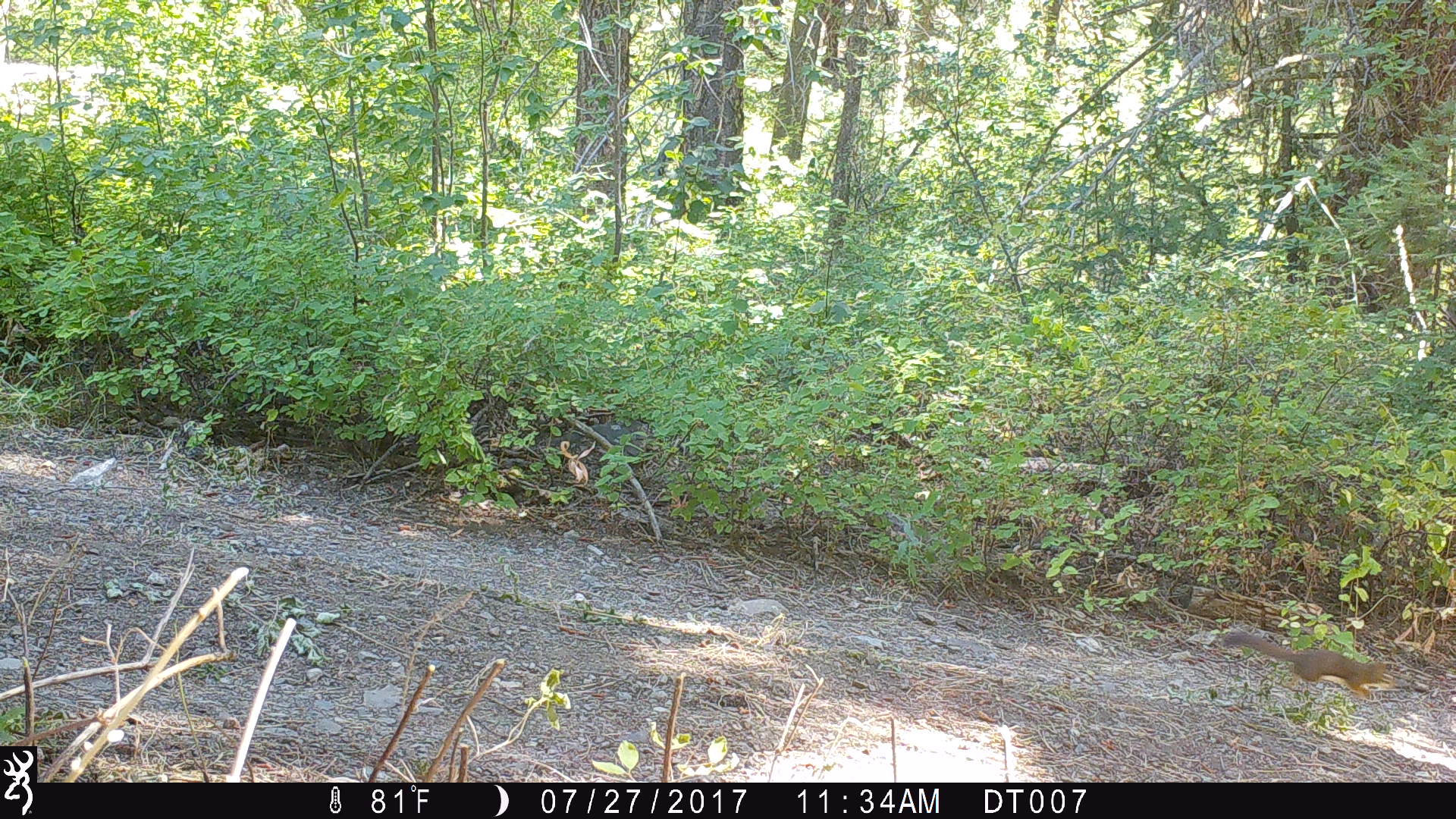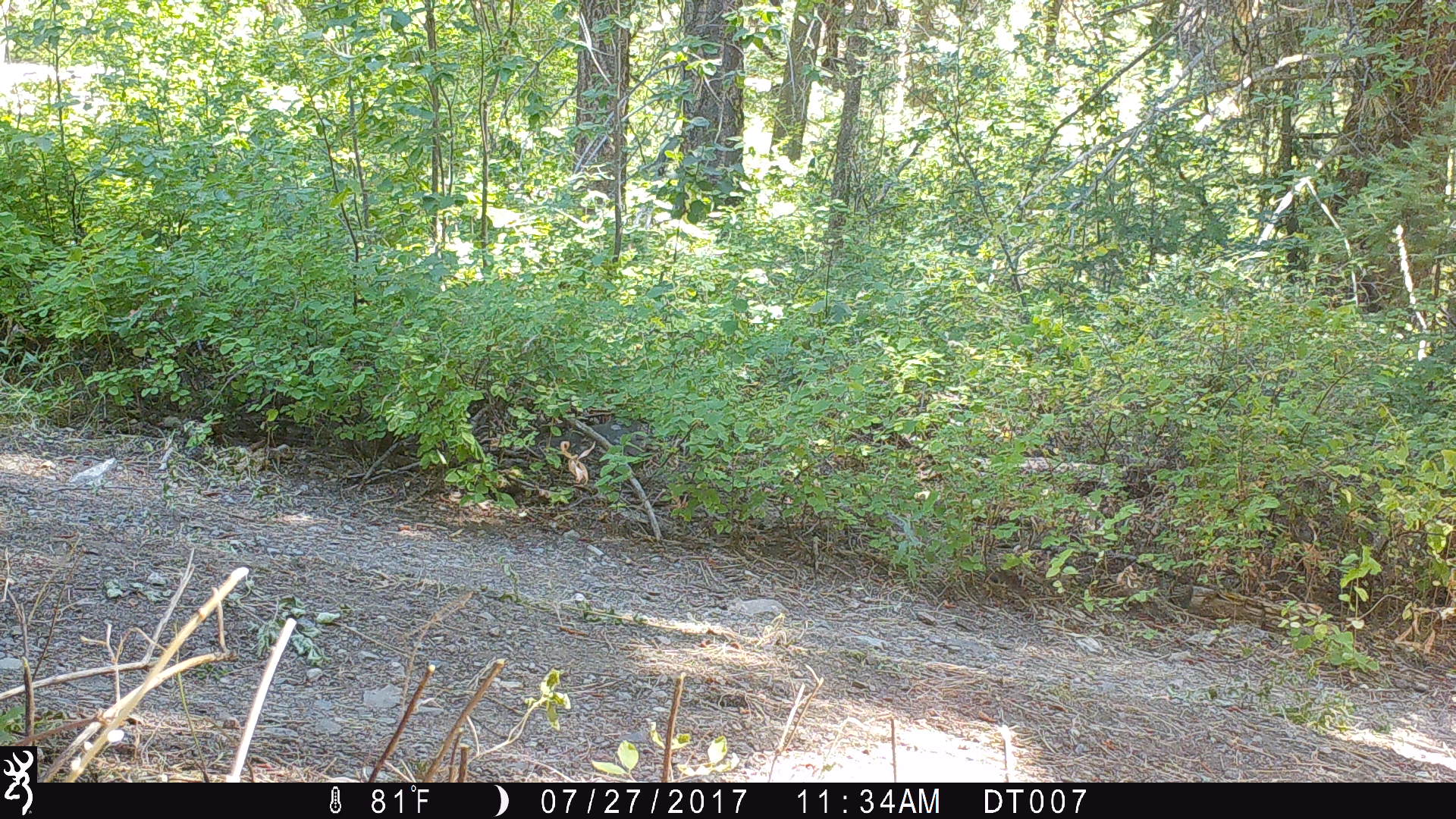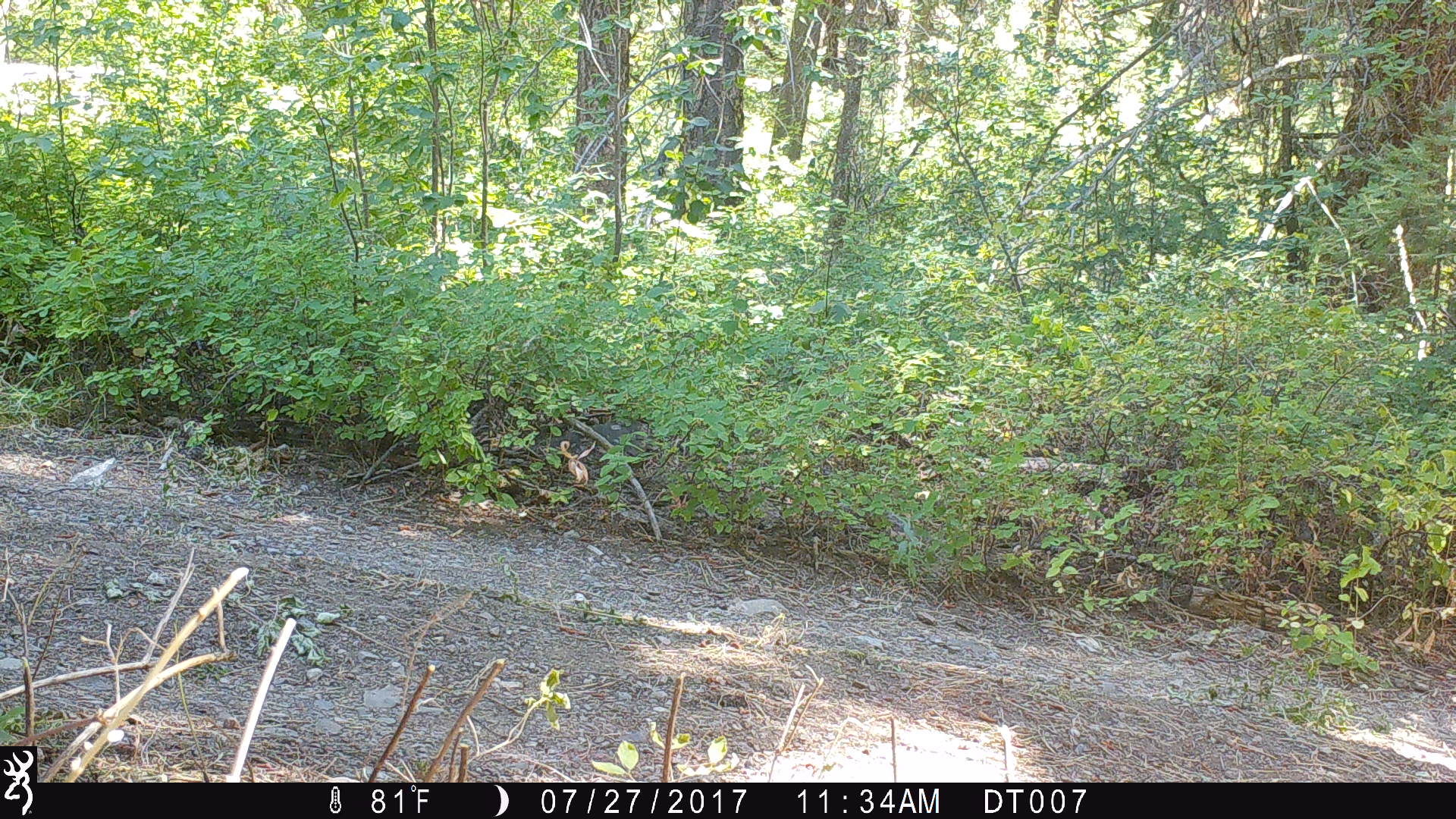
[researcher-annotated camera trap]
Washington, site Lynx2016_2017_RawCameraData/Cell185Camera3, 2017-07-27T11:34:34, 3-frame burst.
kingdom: Animalia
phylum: Chordata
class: Mammalia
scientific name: Mammalia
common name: small mammal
Small mammal (Mammalia). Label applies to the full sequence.